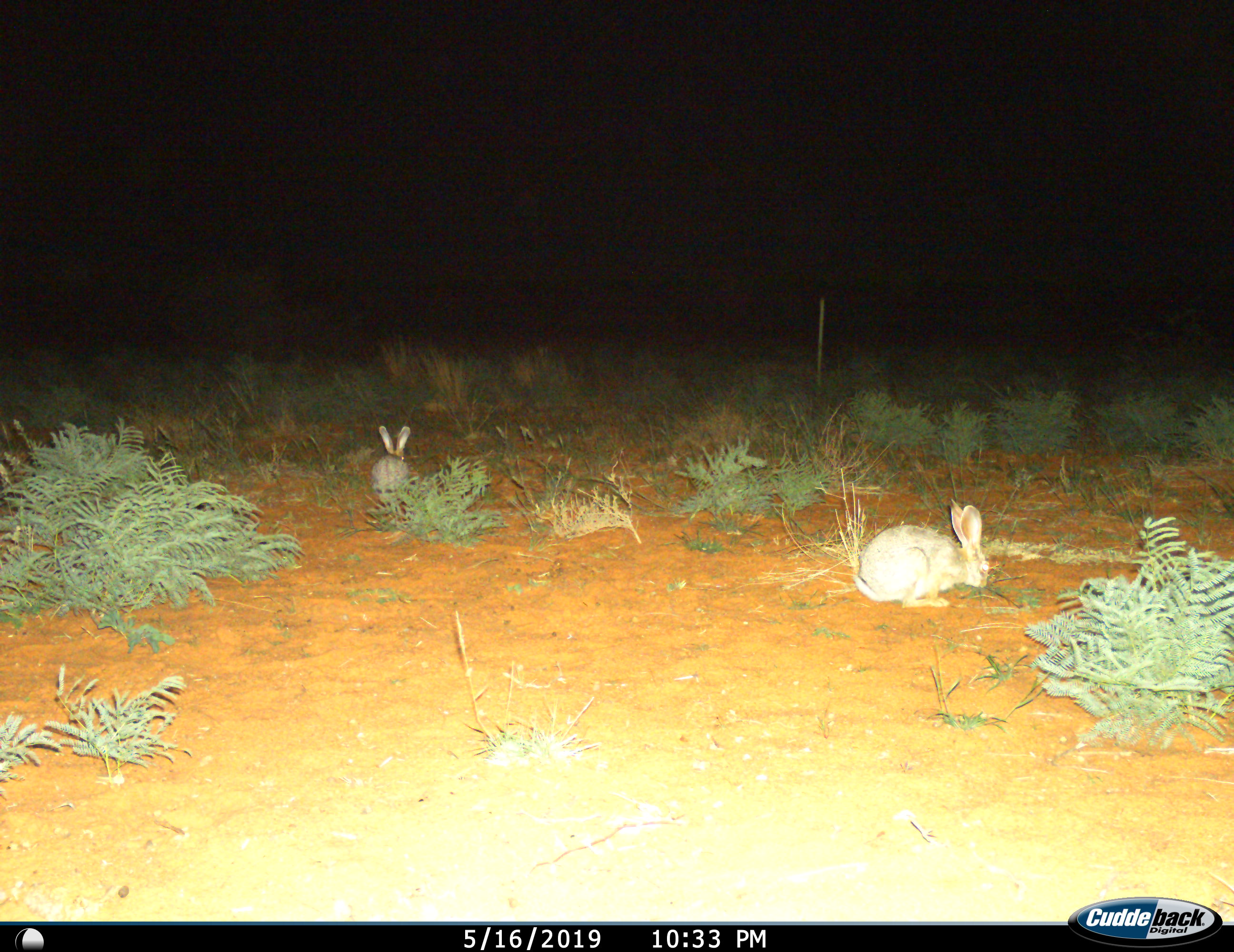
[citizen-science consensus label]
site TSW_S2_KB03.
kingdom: Animalia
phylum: Chordata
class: Mammalia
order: Lagomorpha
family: Leporidae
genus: Lepus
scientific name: Lepus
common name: hare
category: hareunknown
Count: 2.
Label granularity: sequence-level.